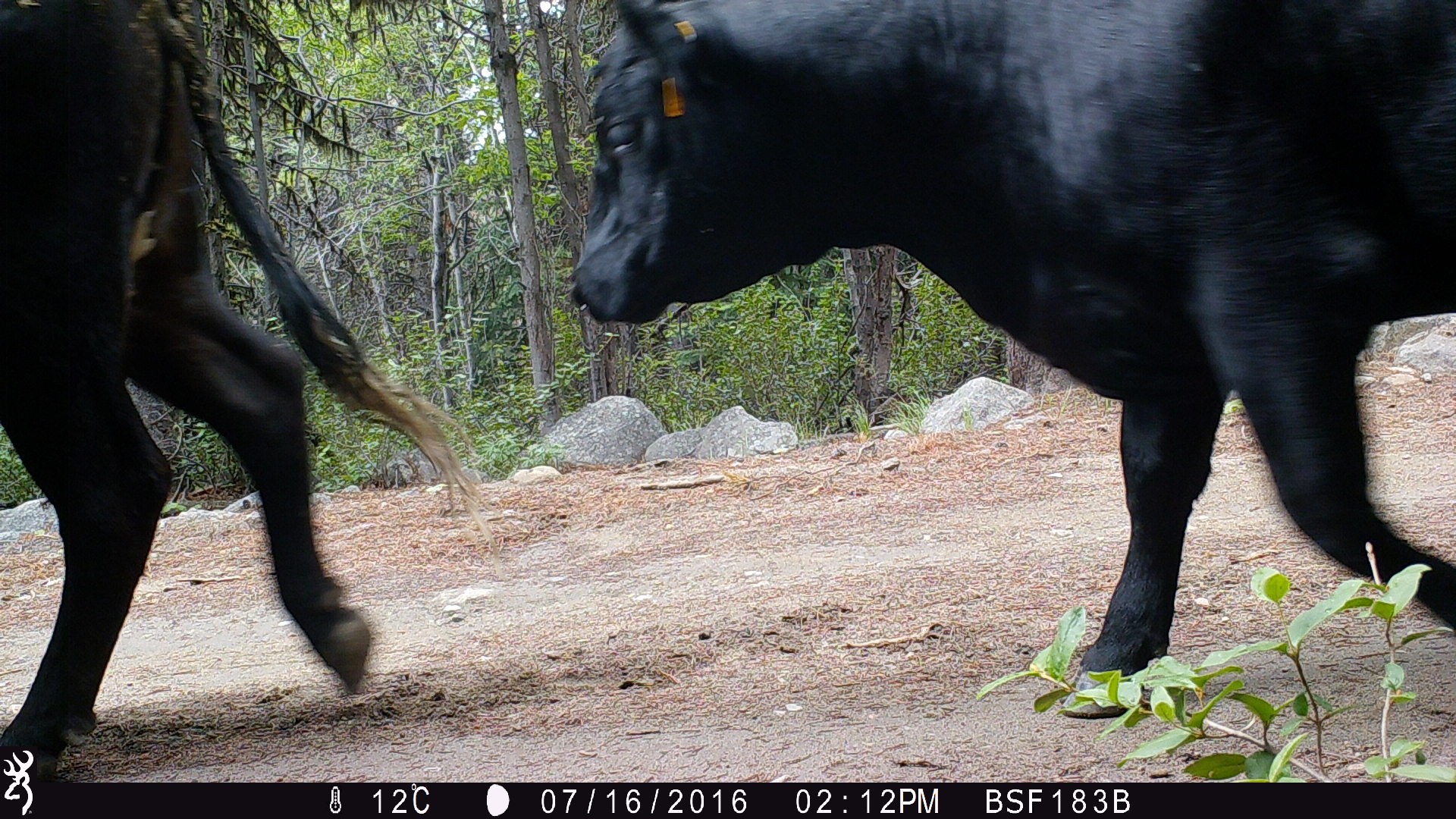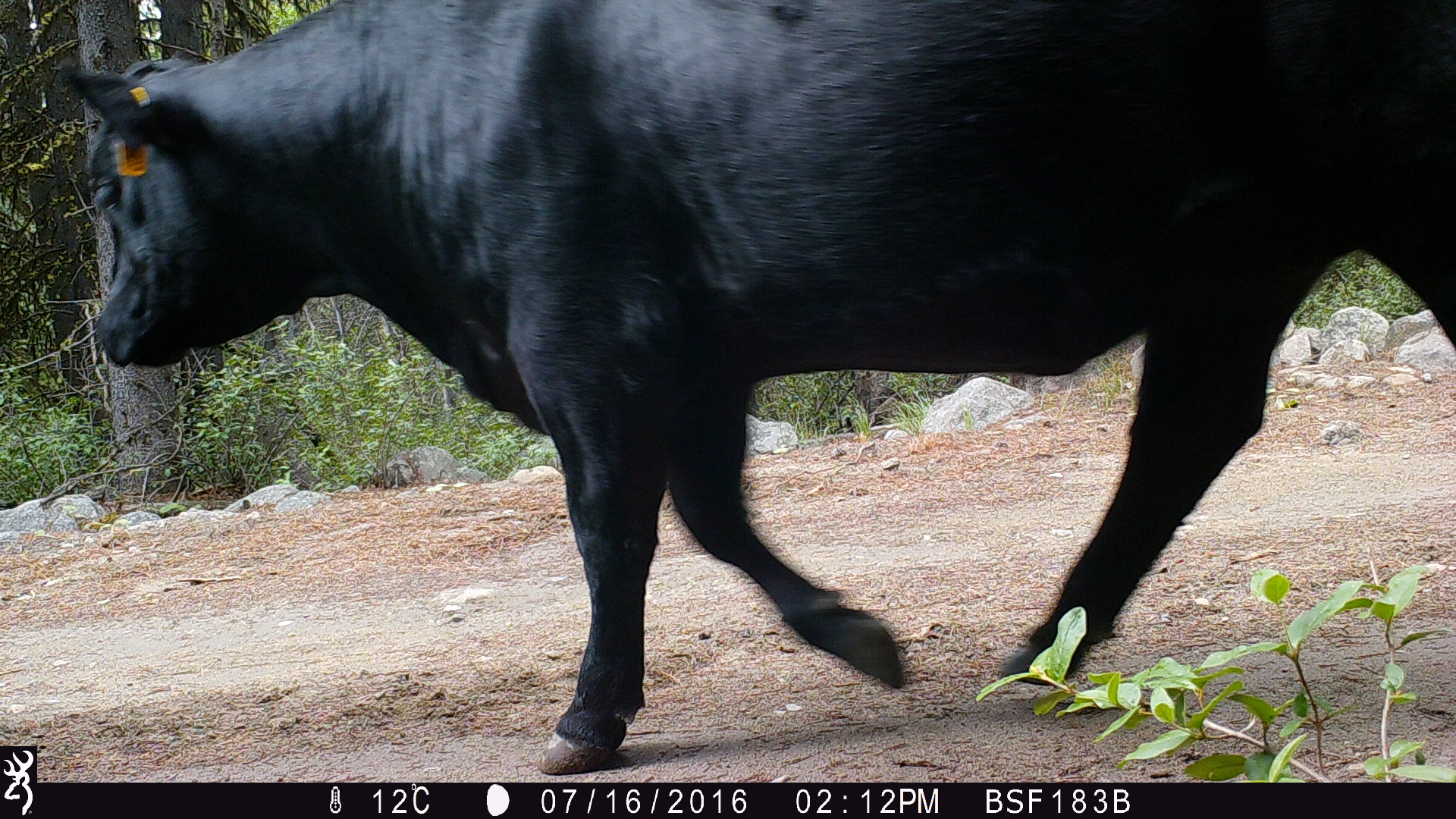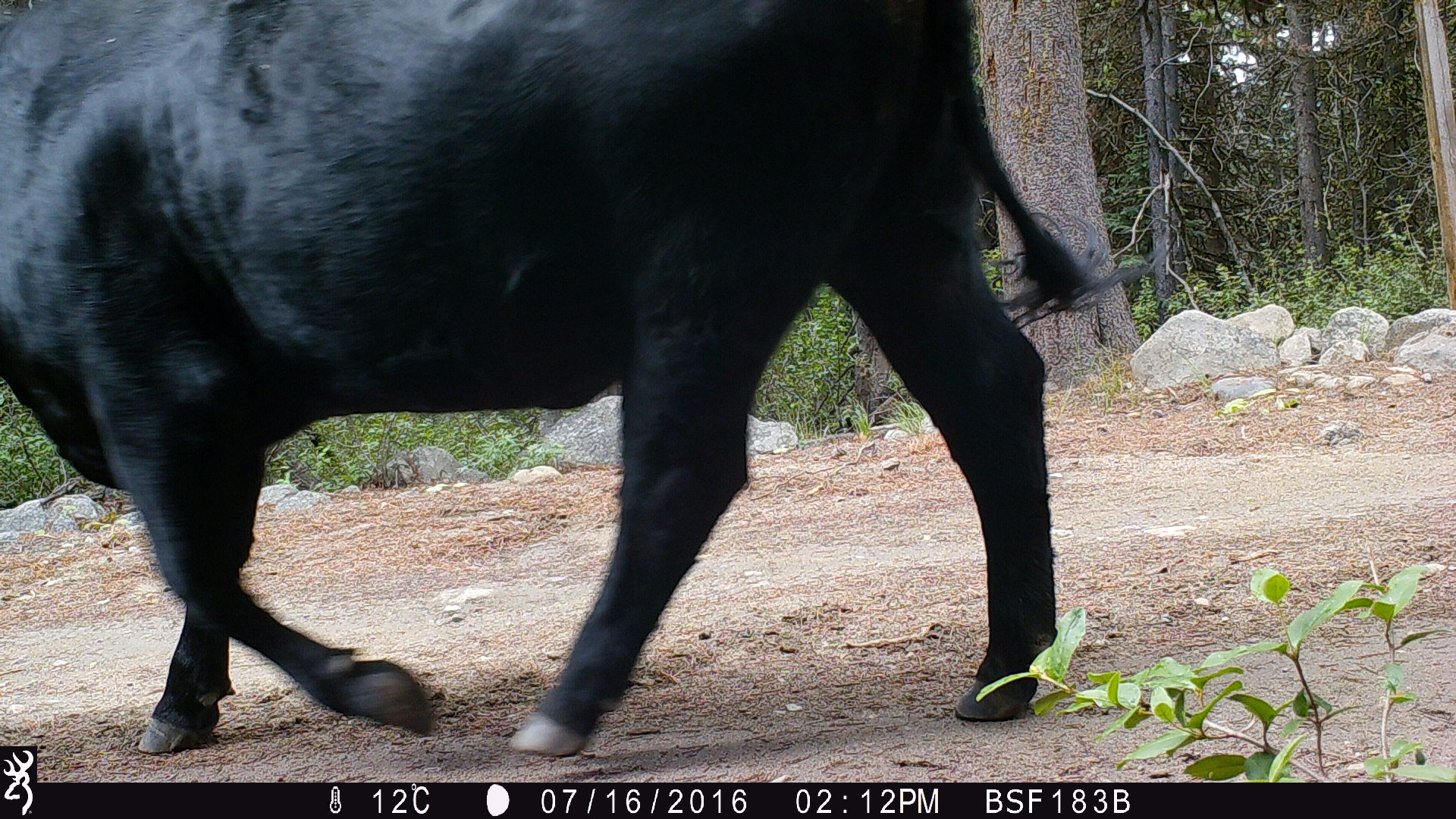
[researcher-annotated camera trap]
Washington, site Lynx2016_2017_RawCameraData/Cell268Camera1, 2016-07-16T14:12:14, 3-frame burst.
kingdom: Animalia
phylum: Chordata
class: Mammalia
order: Artiodactyla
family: Bovidae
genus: Bos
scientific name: Bos taurus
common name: domestic cattle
Domestic cattle (Bos taurus). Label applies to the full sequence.